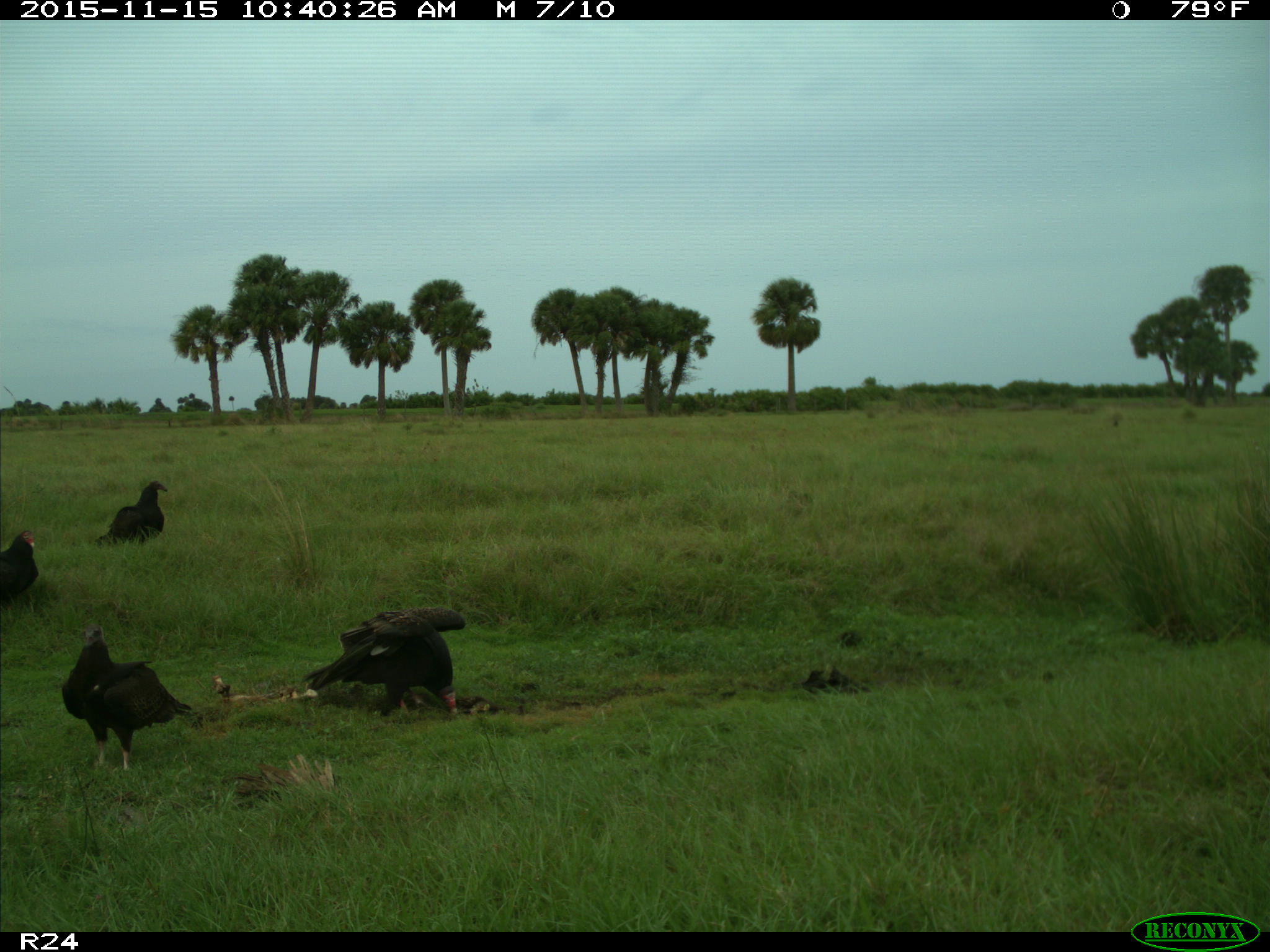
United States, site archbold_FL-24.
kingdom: Animalia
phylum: Chordata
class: Aves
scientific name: Aves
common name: birds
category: unidentified bird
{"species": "unidentified bird (birds) (Aves)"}